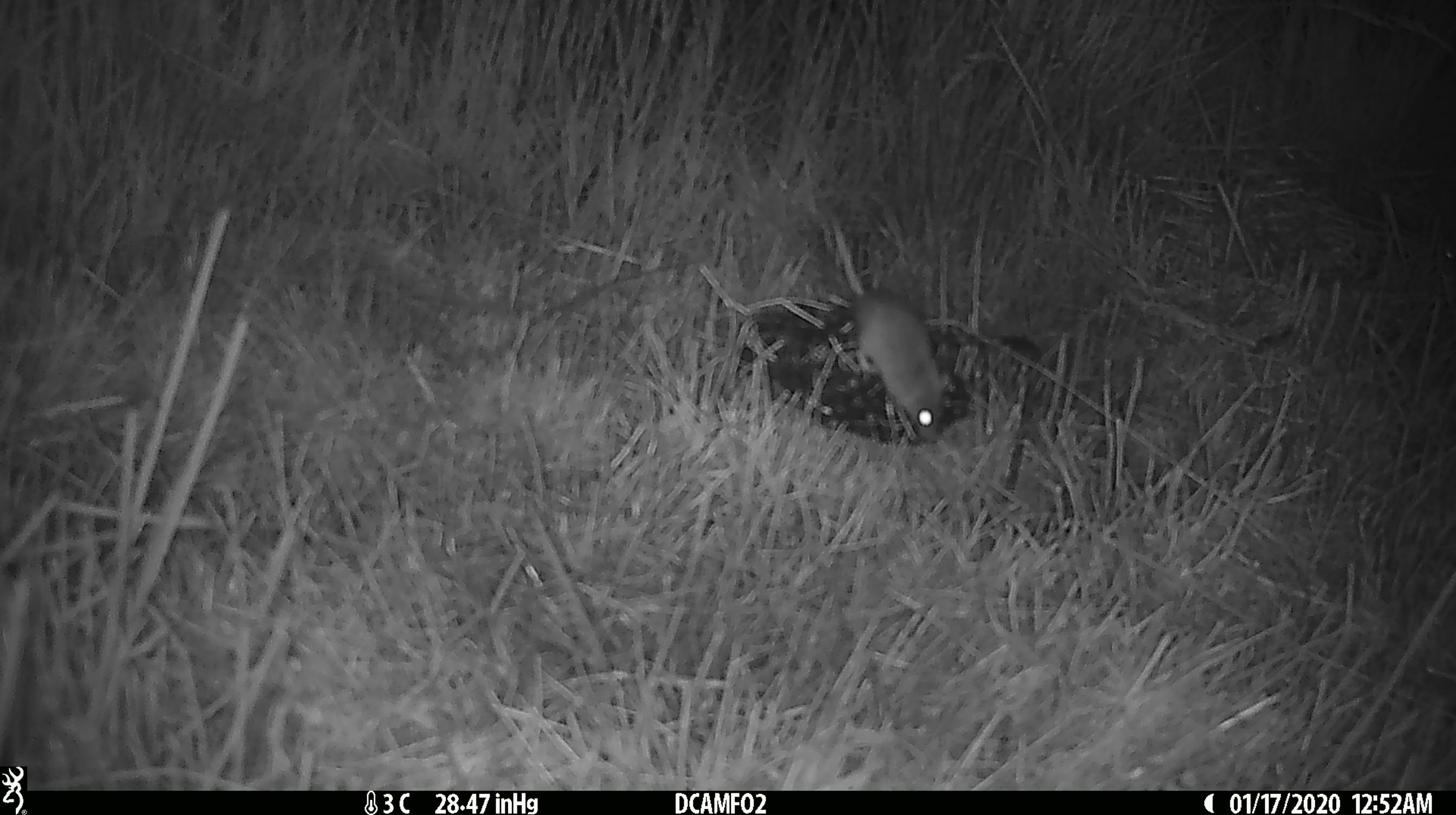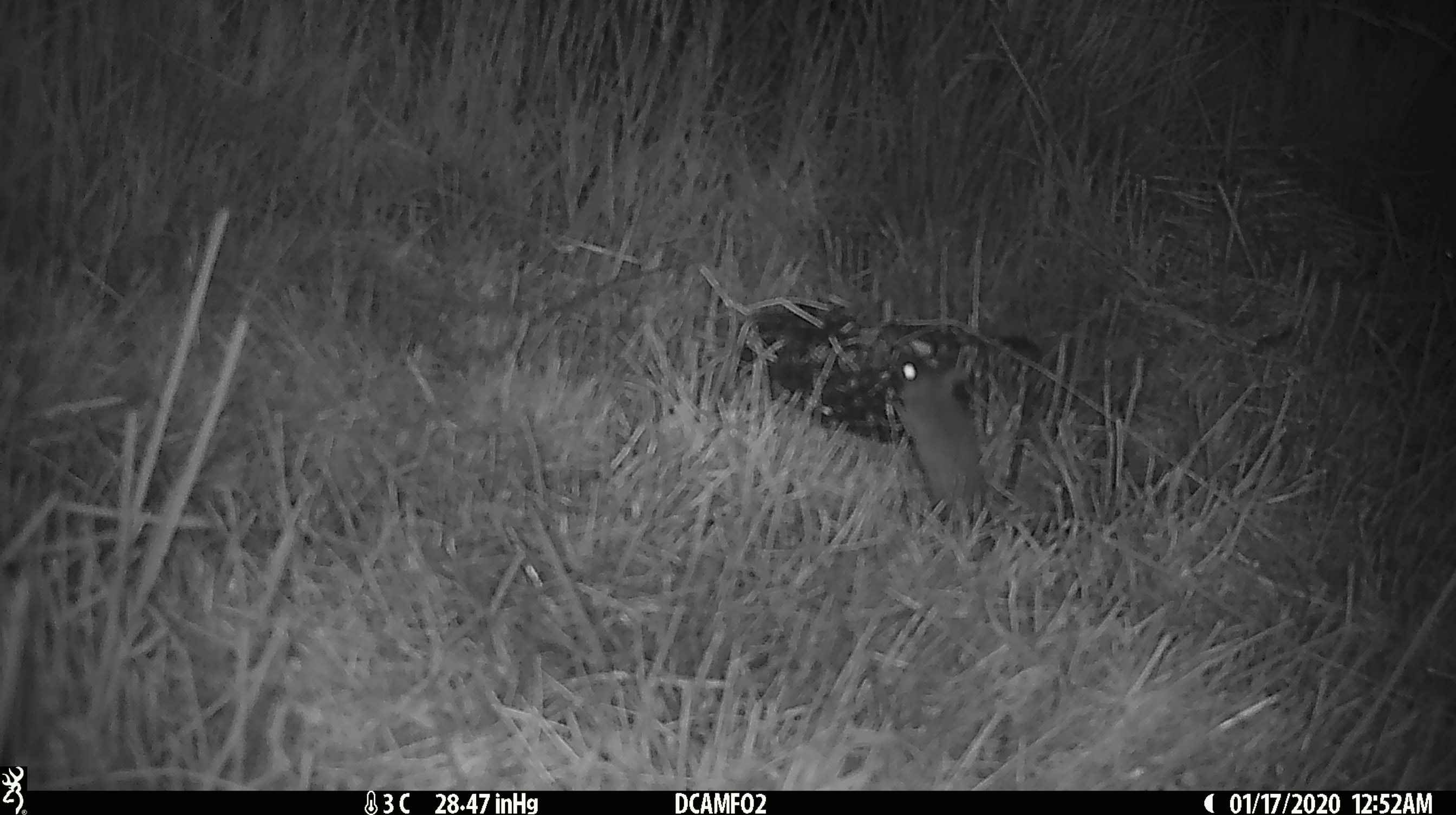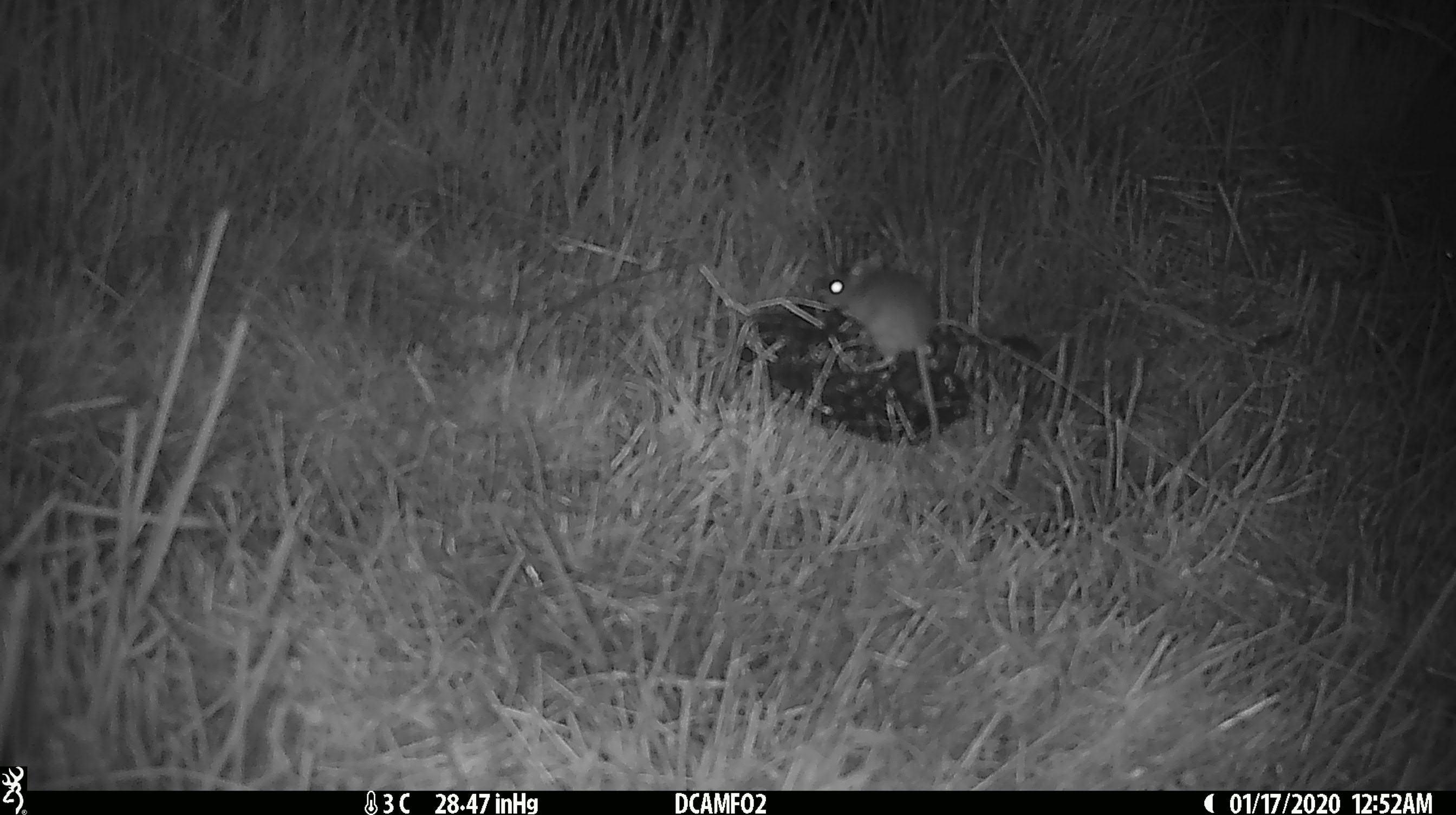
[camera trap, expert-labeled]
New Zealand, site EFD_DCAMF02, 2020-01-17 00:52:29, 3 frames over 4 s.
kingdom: Animalia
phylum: Chordata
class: Mammalia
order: Rodentia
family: Muridae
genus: Mus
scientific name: Mus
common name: mouse